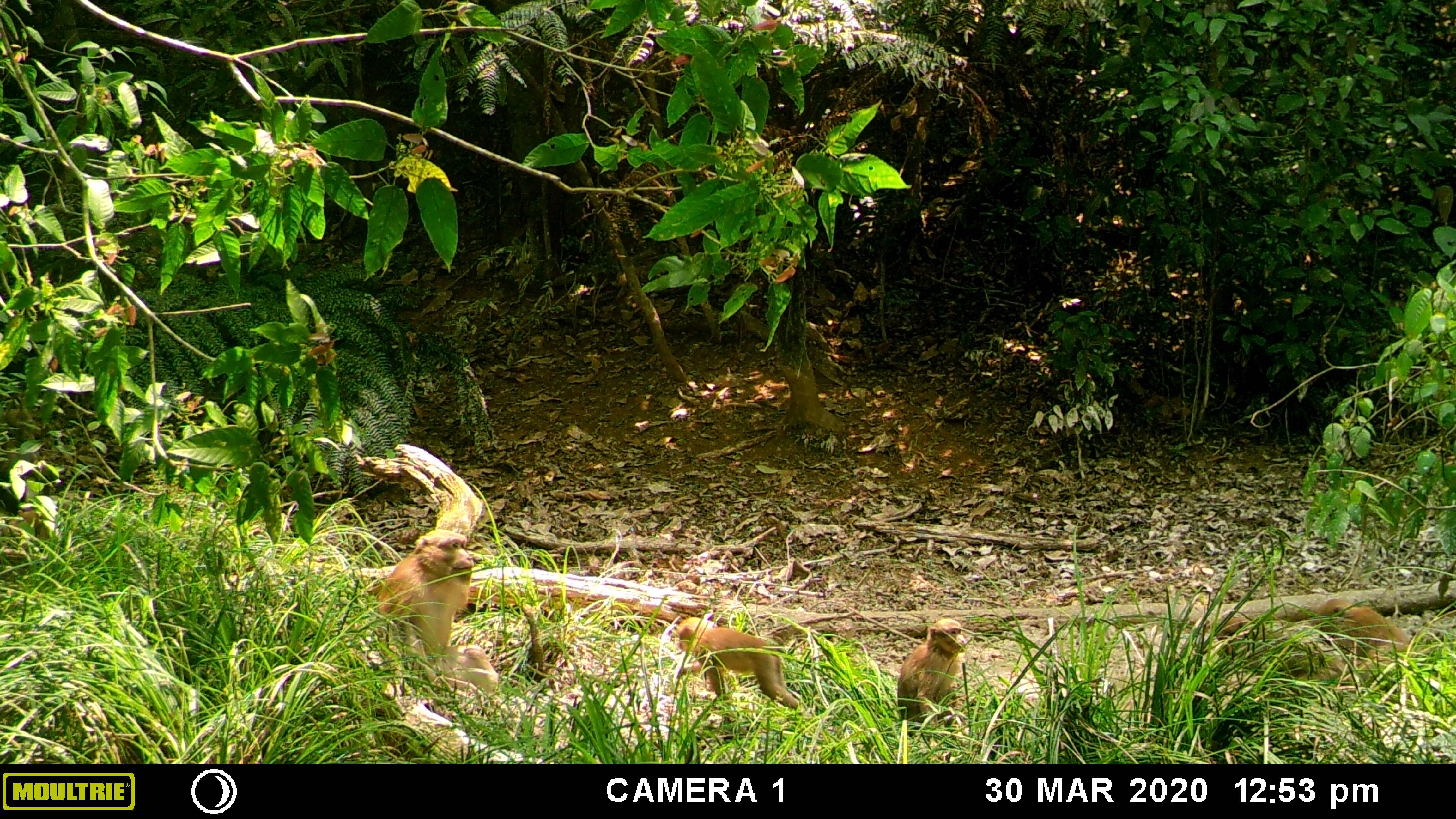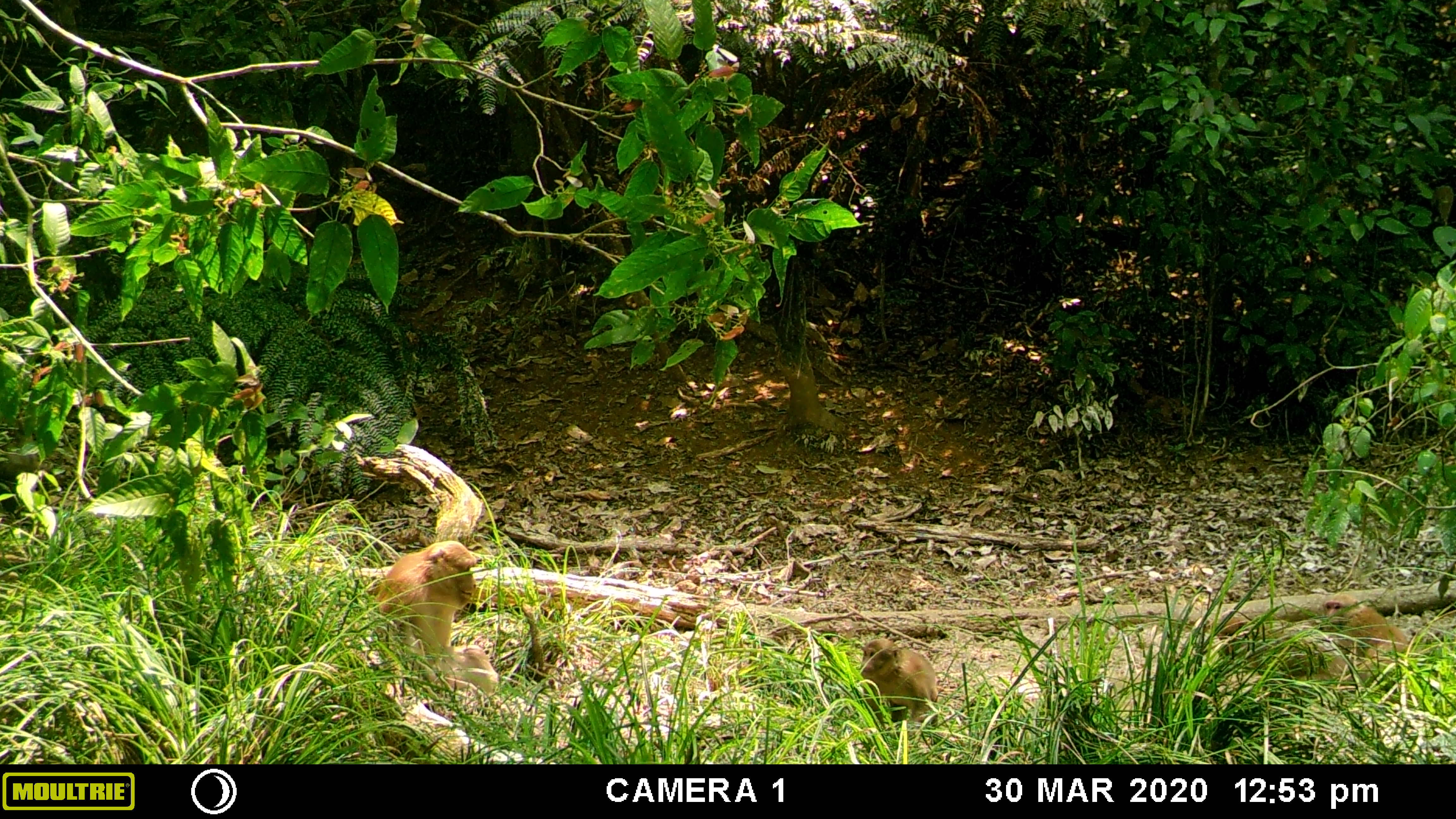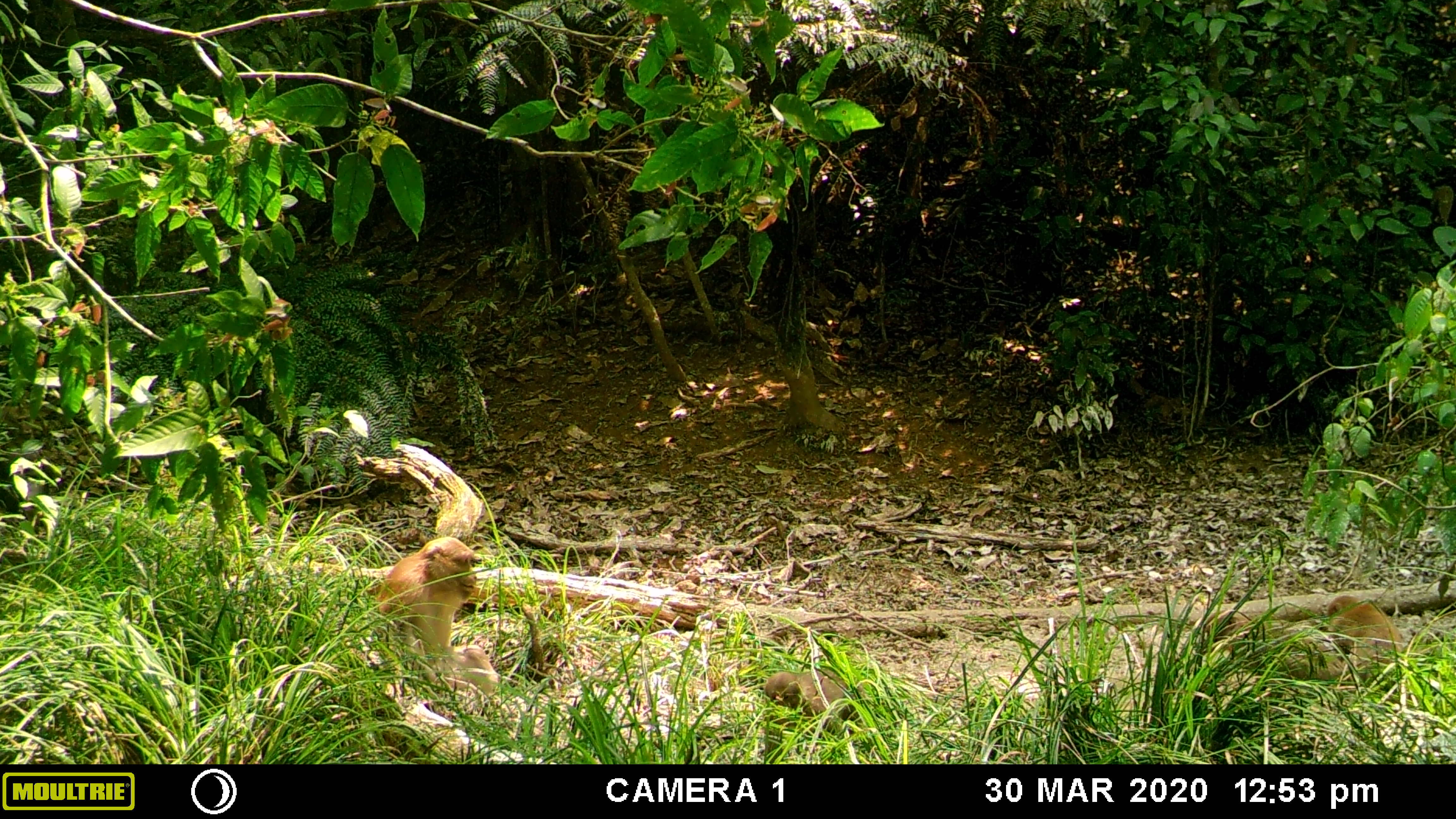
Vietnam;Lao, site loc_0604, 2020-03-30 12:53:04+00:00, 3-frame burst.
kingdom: Animalia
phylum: Chordata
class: Mammalia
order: Primates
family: Cercopithecidae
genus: Macaca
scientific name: Macaca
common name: macaques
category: assam or rhesus macaque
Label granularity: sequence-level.